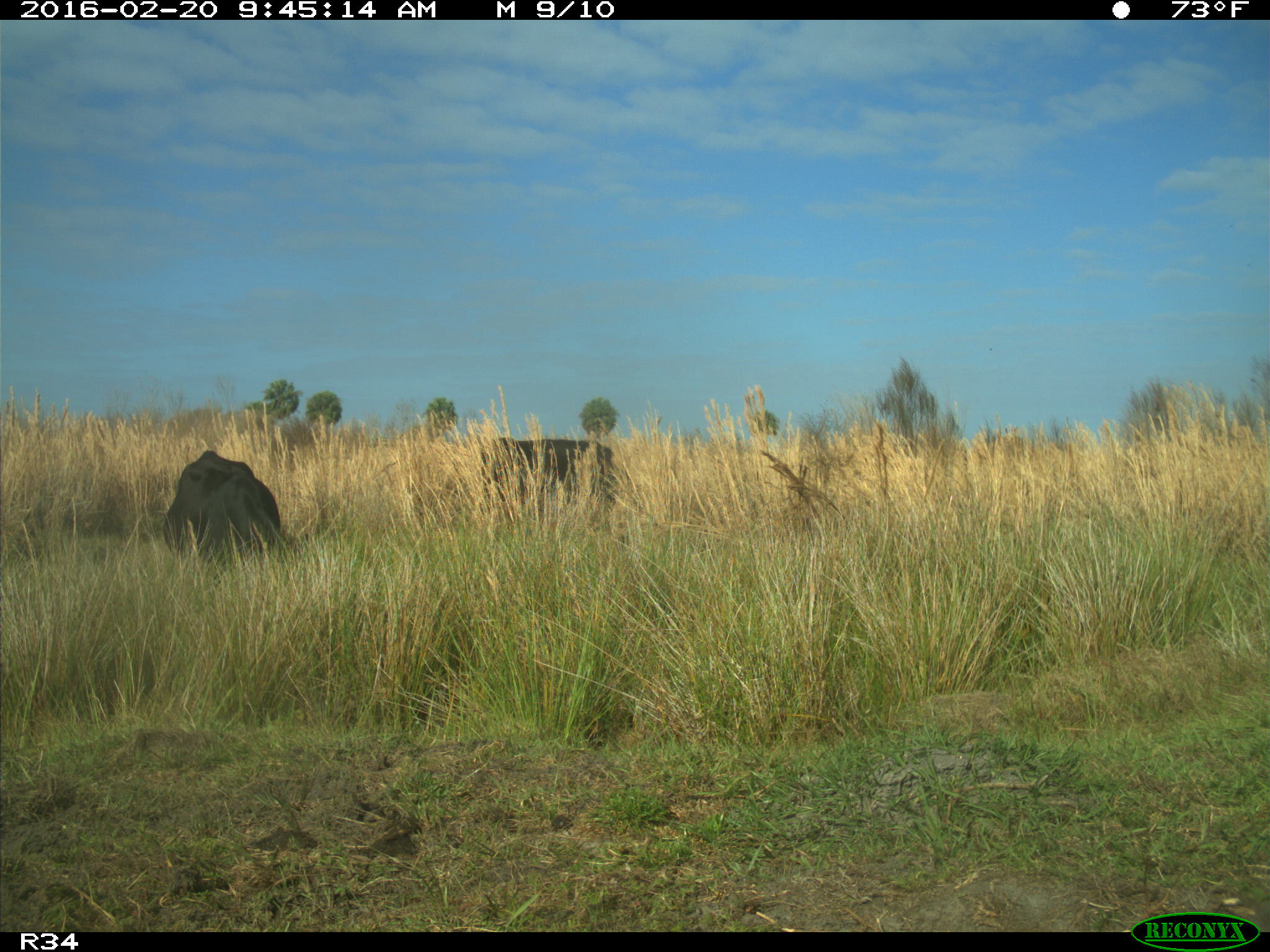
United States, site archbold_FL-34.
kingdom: Animalia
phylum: Chordata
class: Mammalia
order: Artiodactyla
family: Bovidae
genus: Bos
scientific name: Bos taurus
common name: domestic cow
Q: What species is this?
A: Bos taurus (domestic cow).